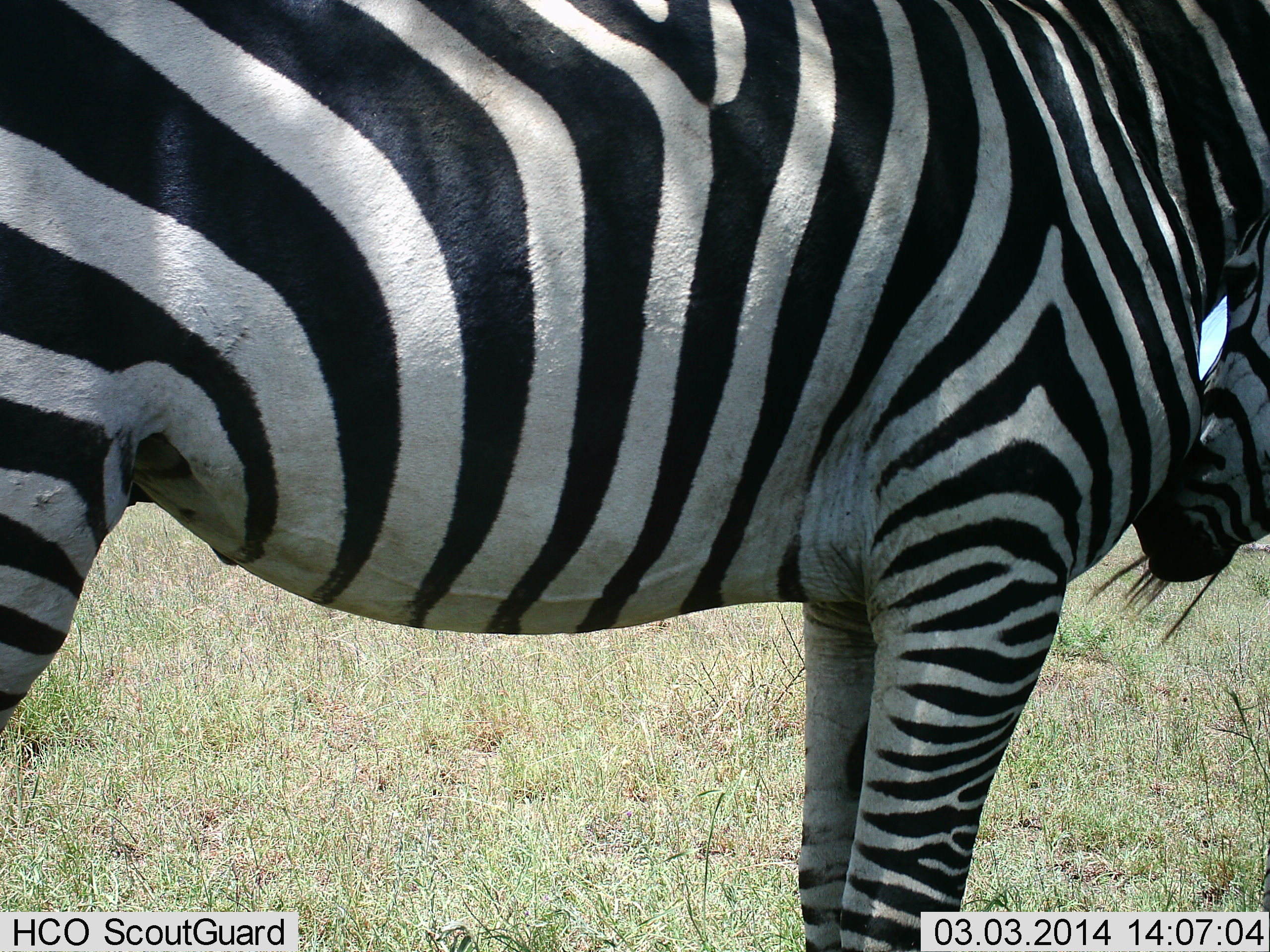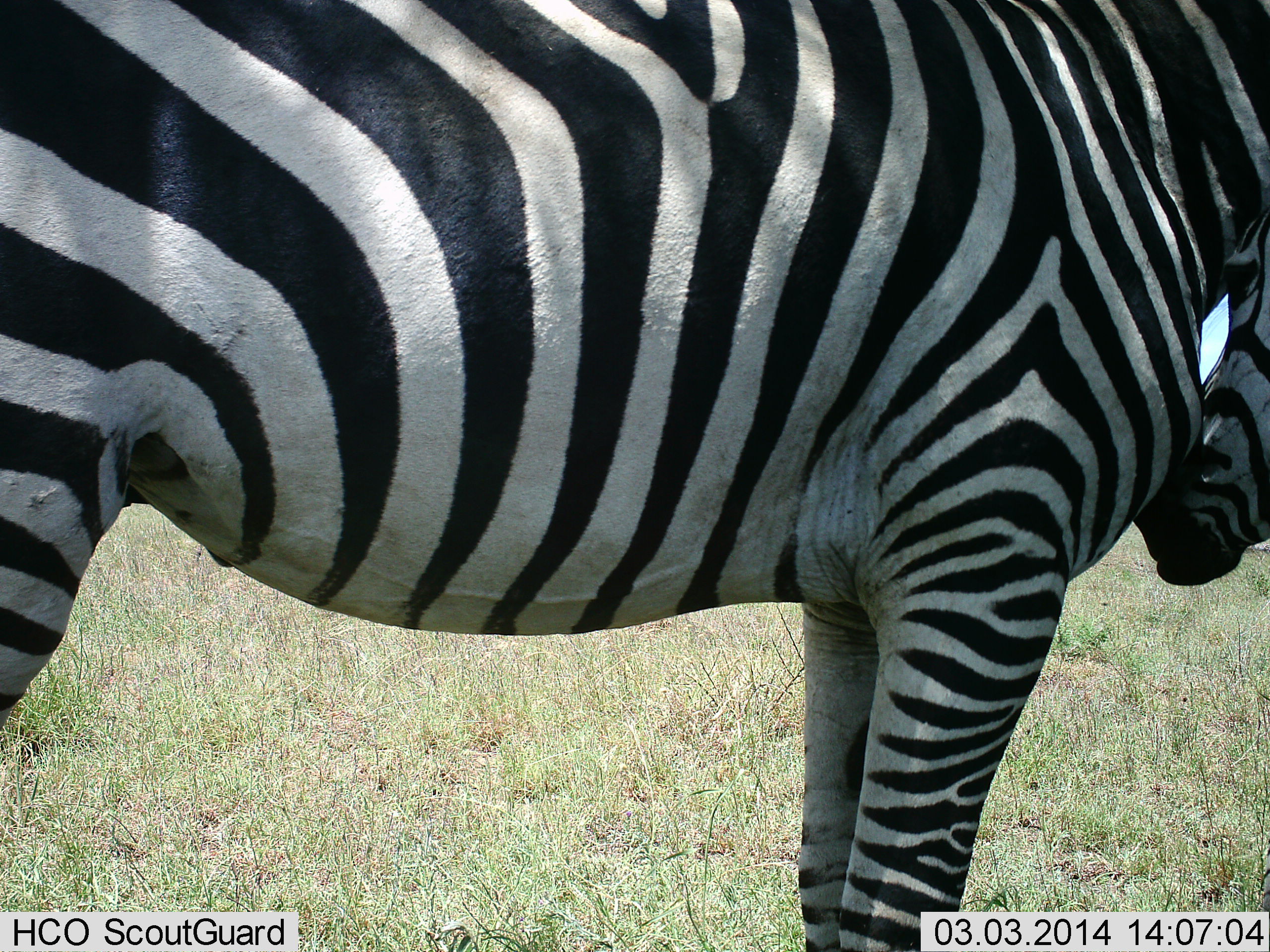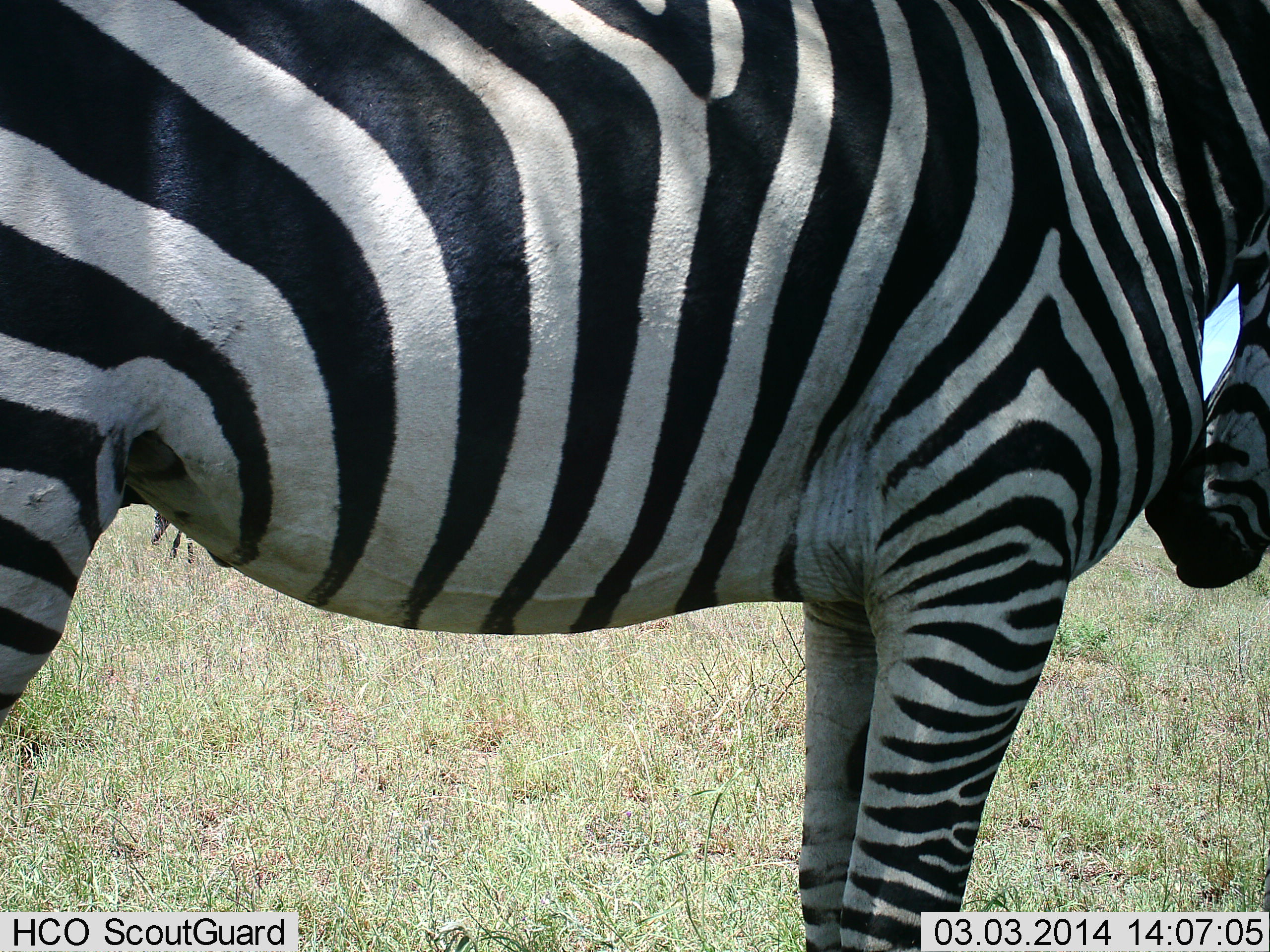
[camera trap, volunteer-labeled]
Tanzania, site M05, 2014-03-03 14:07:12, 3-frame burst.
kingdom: Animalia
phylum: Chordata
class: Mammalia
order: Perissodactyla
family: Equidae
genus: Equus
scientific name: Equus quagga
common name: plains zebra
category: zebra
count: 1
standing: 96%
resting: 3%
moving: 0%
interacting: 0%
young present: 0%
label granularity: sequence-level